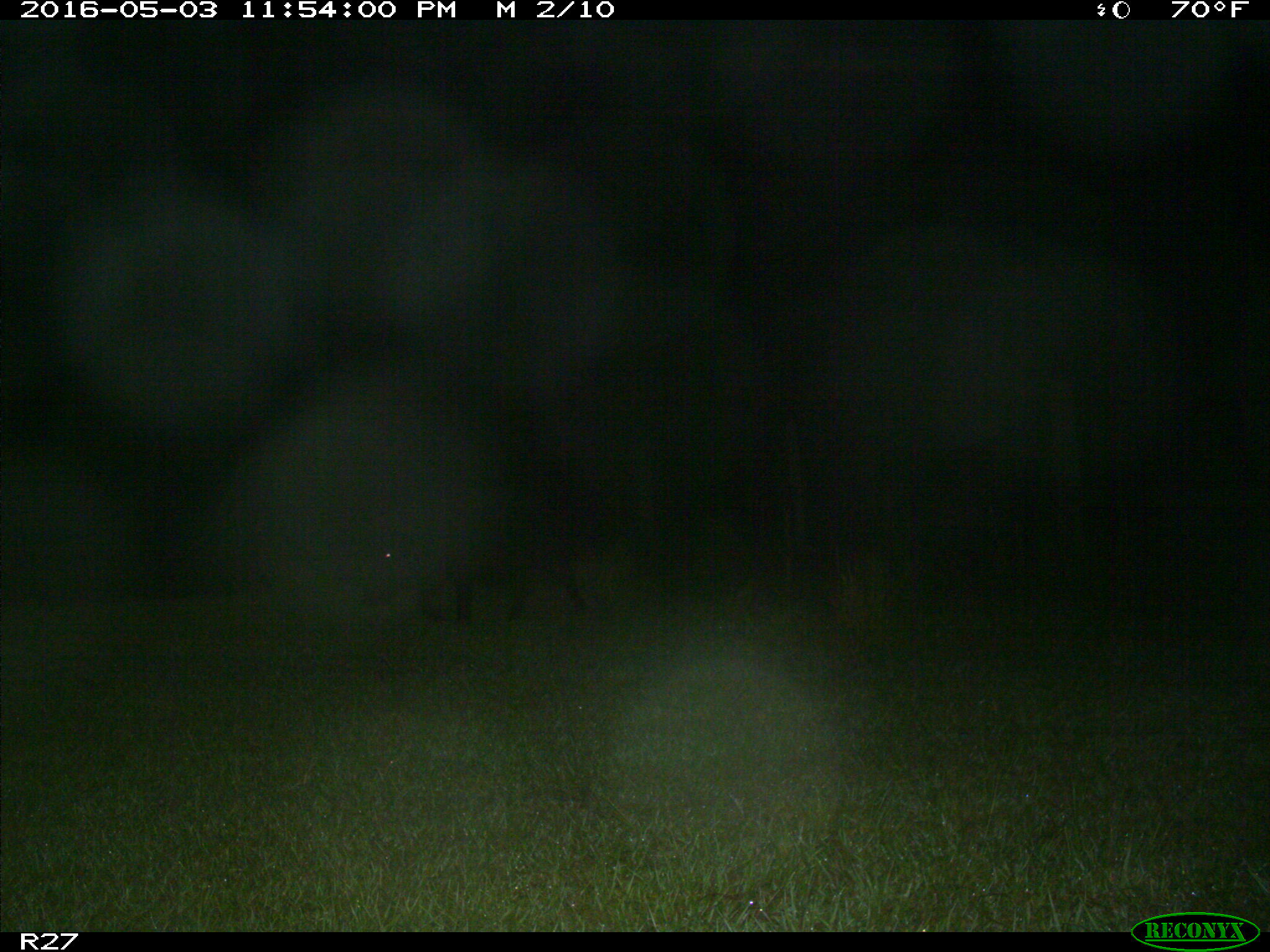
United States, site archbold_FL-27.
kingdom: Animalia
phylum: Chordata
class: Mammalia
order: Artiodactyla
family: Suidae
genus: Sus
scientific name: Sus scrofa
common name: wild boar